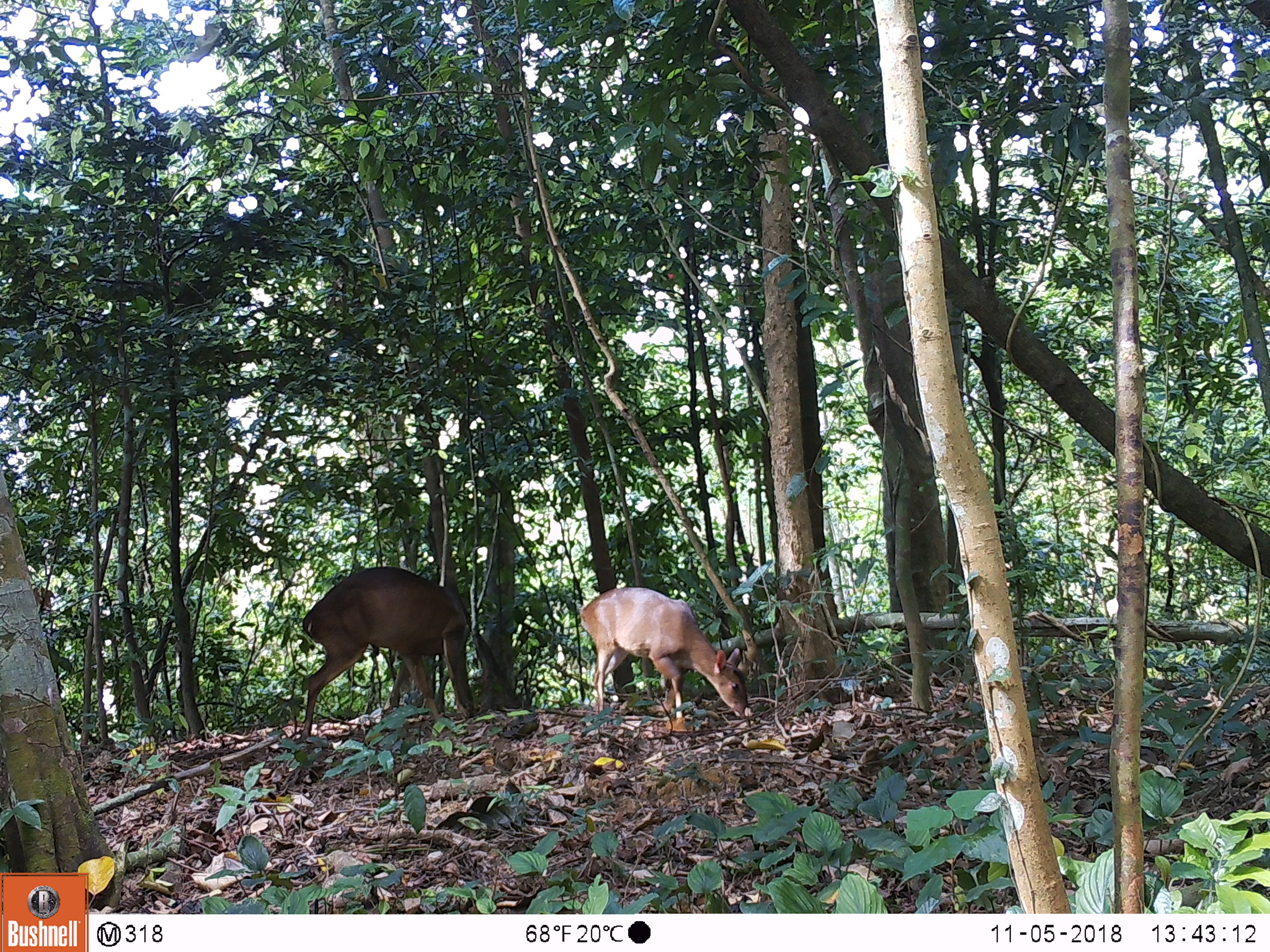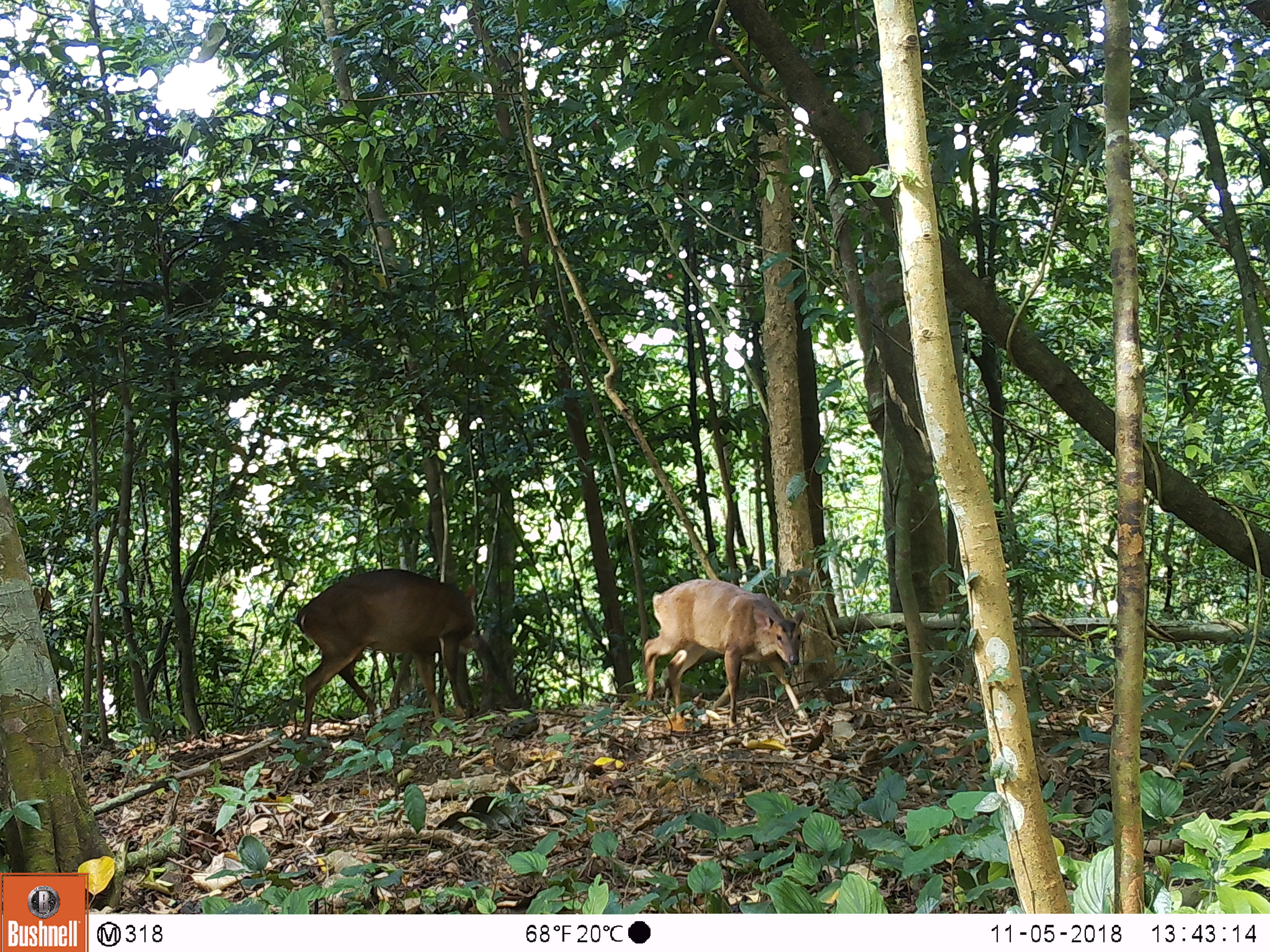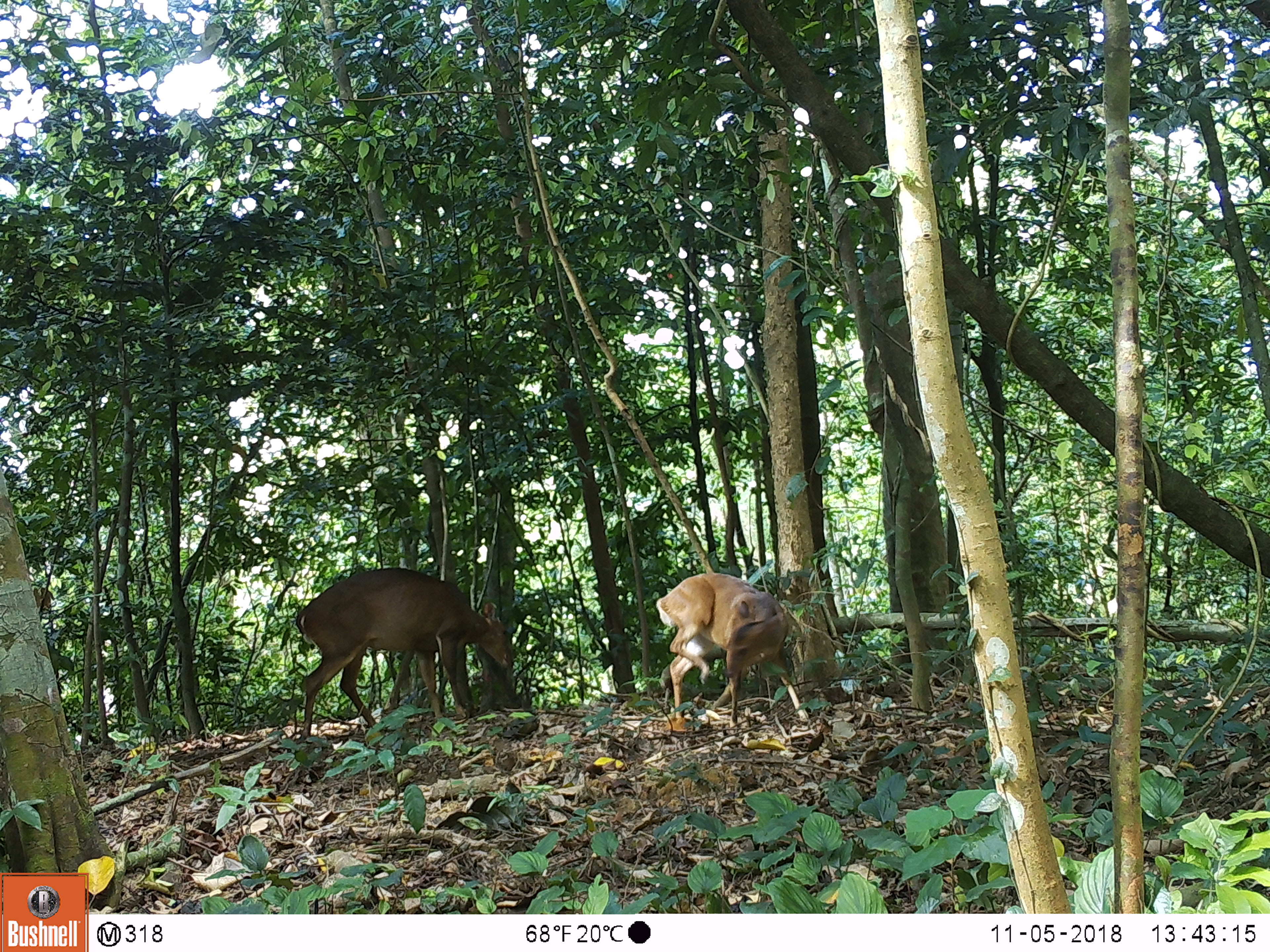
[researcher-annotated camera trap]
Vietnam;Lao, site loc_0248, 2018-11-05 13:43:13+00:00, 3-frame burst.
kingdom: Animalia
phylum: Chordata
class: Mammalia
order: Artiodactyla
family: Cervidae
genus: Muntiacus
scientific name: Muntiacus vuquangensis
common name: large-antlered muntjac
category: large antlered muntjac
Large antlered muntjac (large-antlered muntjac) (Muntiacus vuquangensis). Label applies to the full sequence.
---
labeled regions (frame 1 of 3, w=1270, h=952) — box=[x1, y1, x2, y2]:
large antlered muntjac: box=[294, 566, 475, 742]; box=[579, 587, 748, 719]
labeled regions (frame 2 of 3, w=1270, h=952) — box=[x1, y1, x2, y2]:
large antlered muntjac: box=[295, 568, 478, 740]; box=[643, 579, 805, 724]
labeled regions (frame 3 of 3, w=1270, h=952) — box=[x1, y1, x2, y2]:
large antlered muntjac: box=[295, 568, 513, 740]; box=[656, 573, 806, 724]